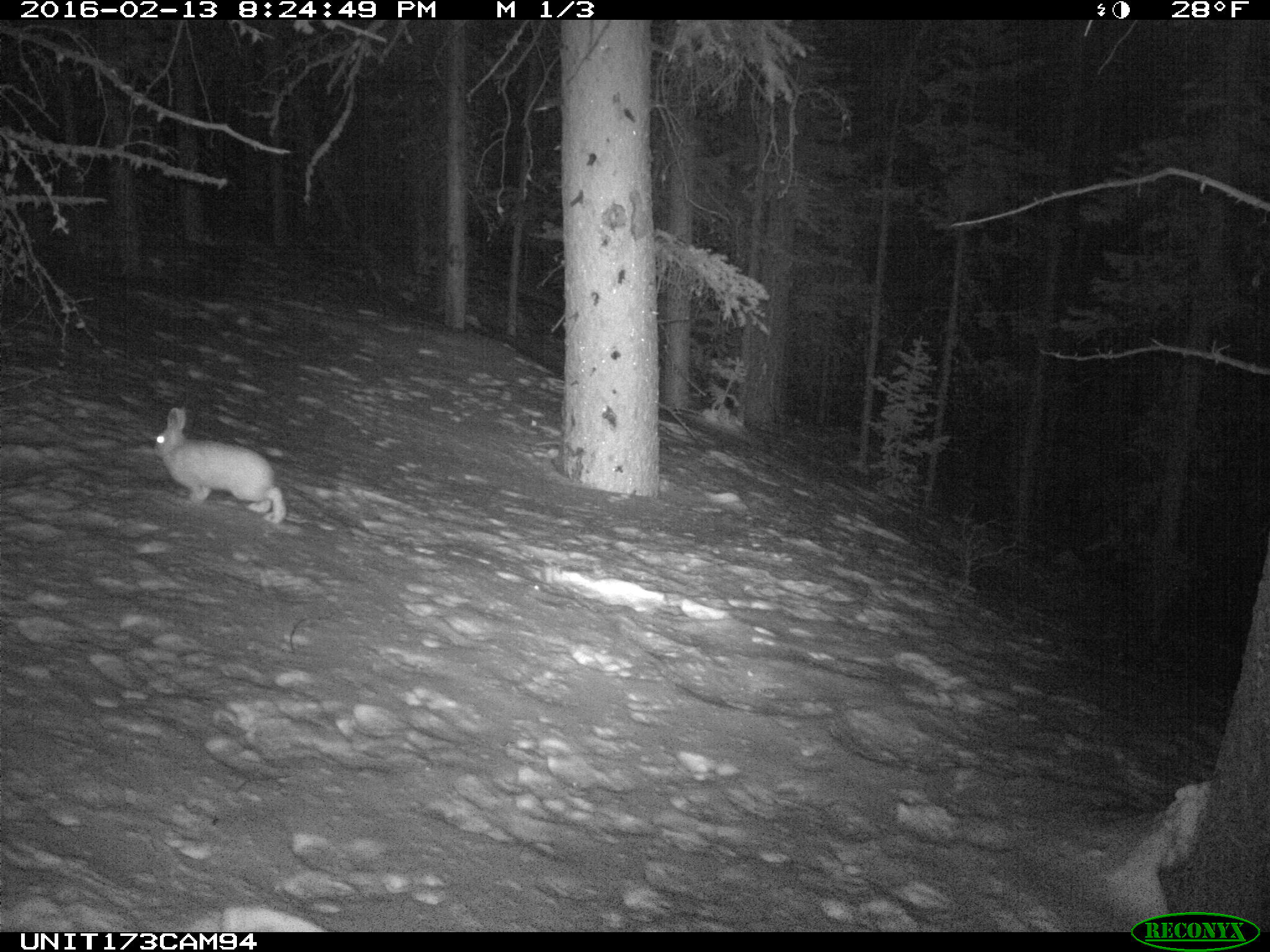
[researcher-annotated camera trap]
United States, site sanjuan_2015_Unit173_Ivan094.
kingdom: Animalia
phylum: Chordata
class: Mammalia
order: Lagomorpha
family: Leporidae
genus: Lepus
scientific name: Lepus americanus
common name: snowshoe hare